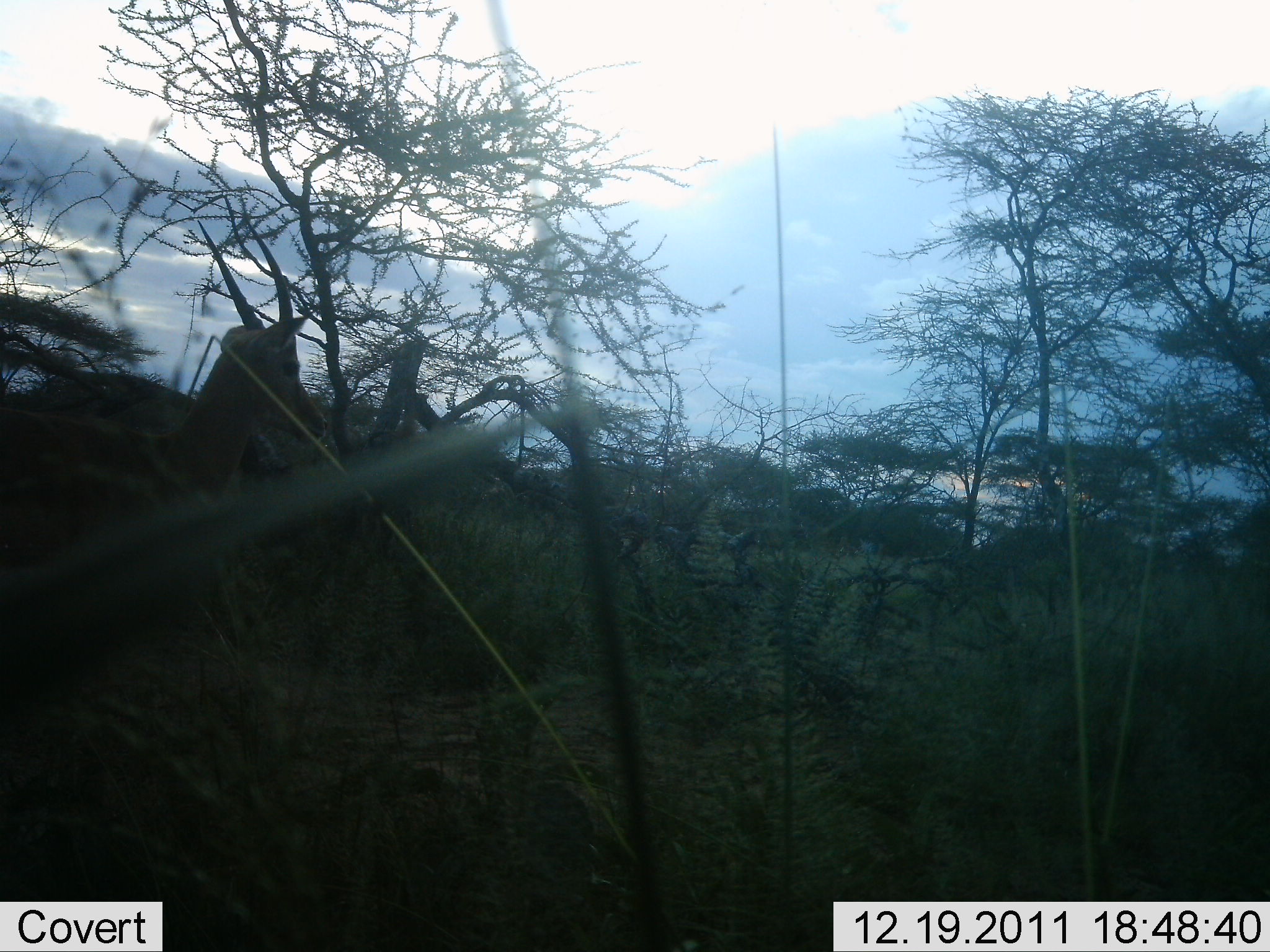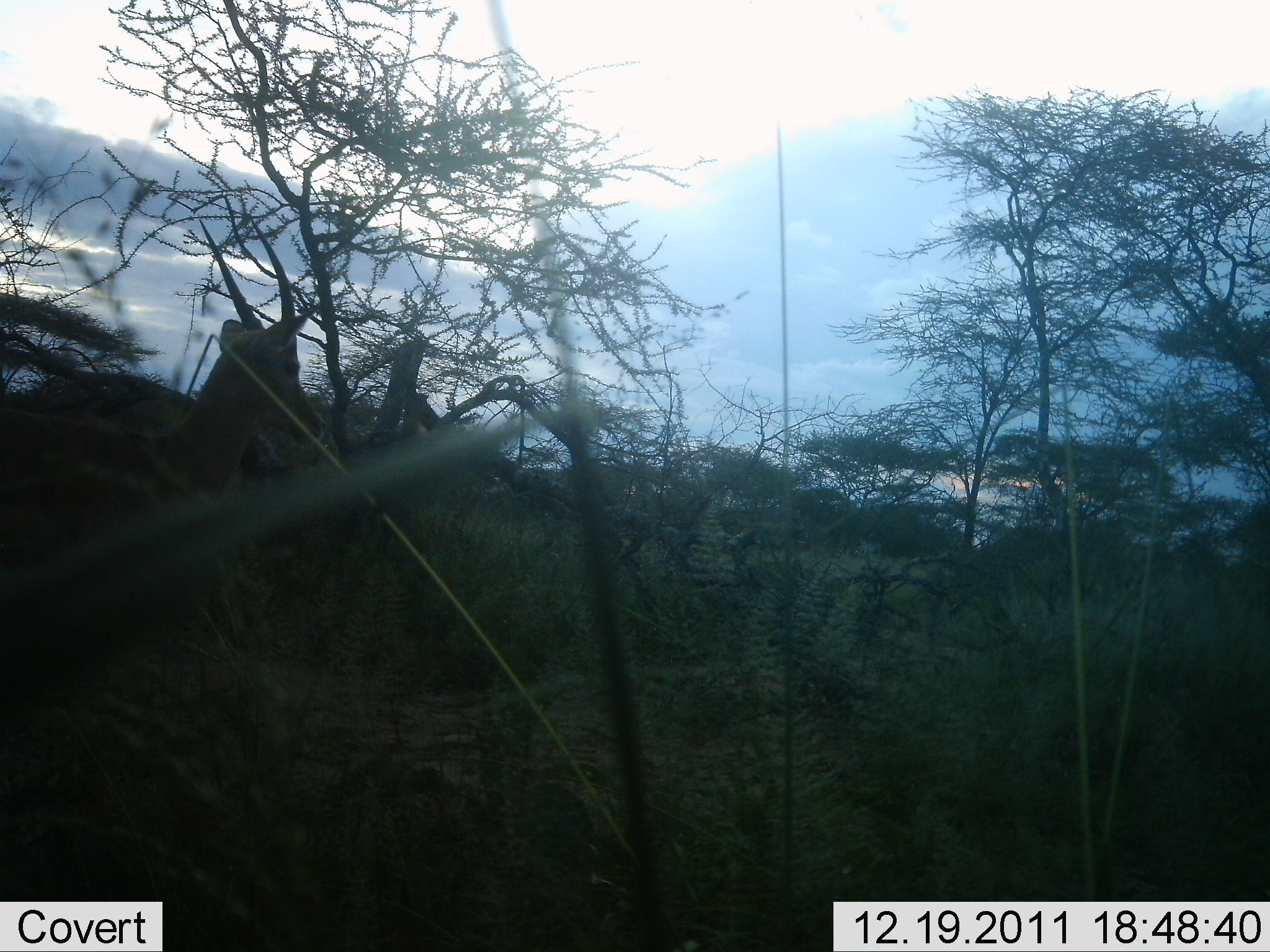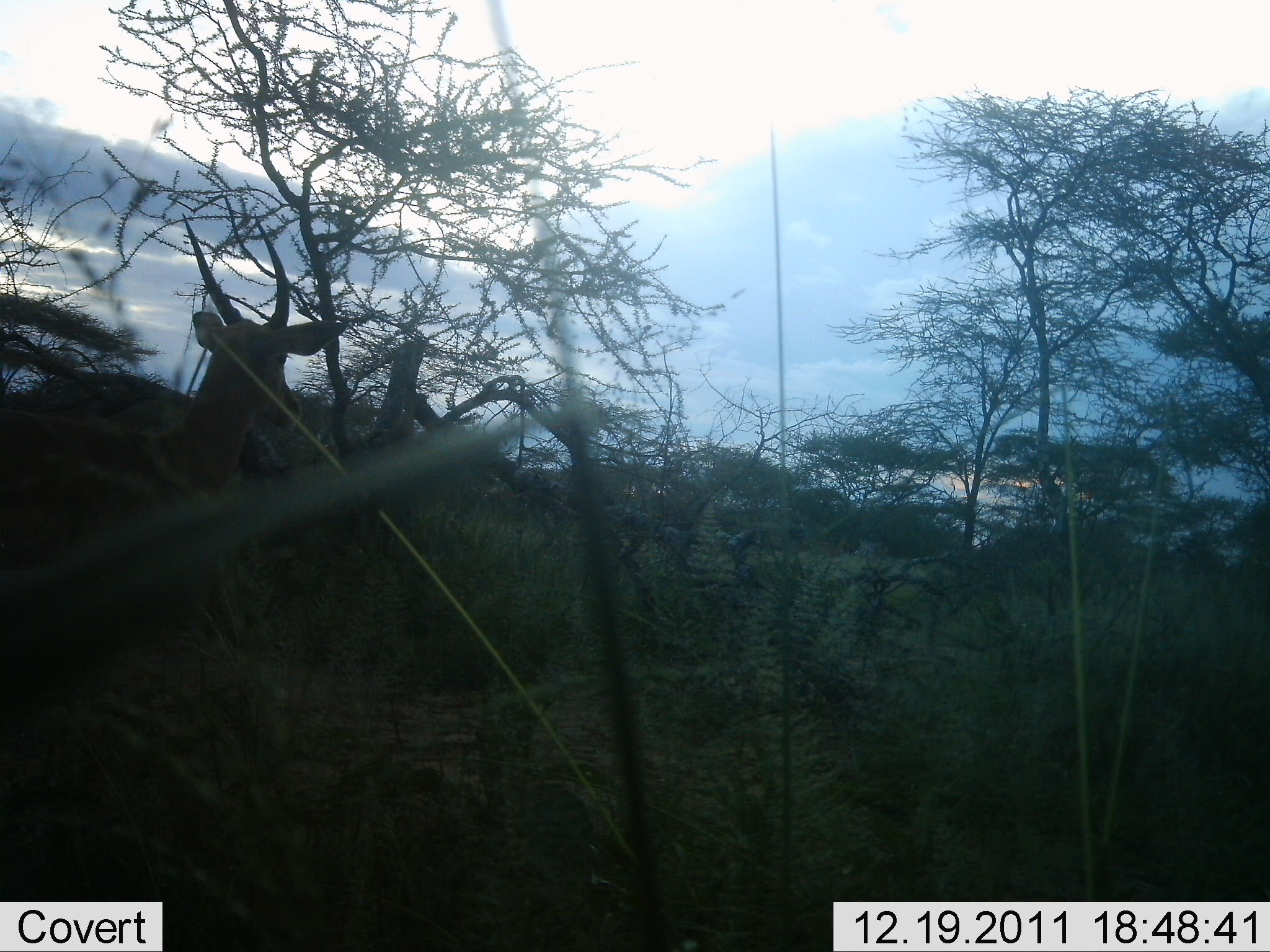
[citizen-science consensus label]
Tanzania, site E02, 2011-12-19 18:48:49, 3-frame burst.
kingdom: Animalia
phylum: Chordata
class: Mammalia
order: Artiodactyla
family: Bovidae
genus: Nanger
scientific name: Nanger granti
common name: grant's gazelle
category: gazellegrants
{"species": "gazellegrants (grant's gazelle) (Nanger granti)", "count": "1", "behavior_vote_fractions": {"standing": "90%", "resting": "10%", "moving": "0%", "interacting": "0%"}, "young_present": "0%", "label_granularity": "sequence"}